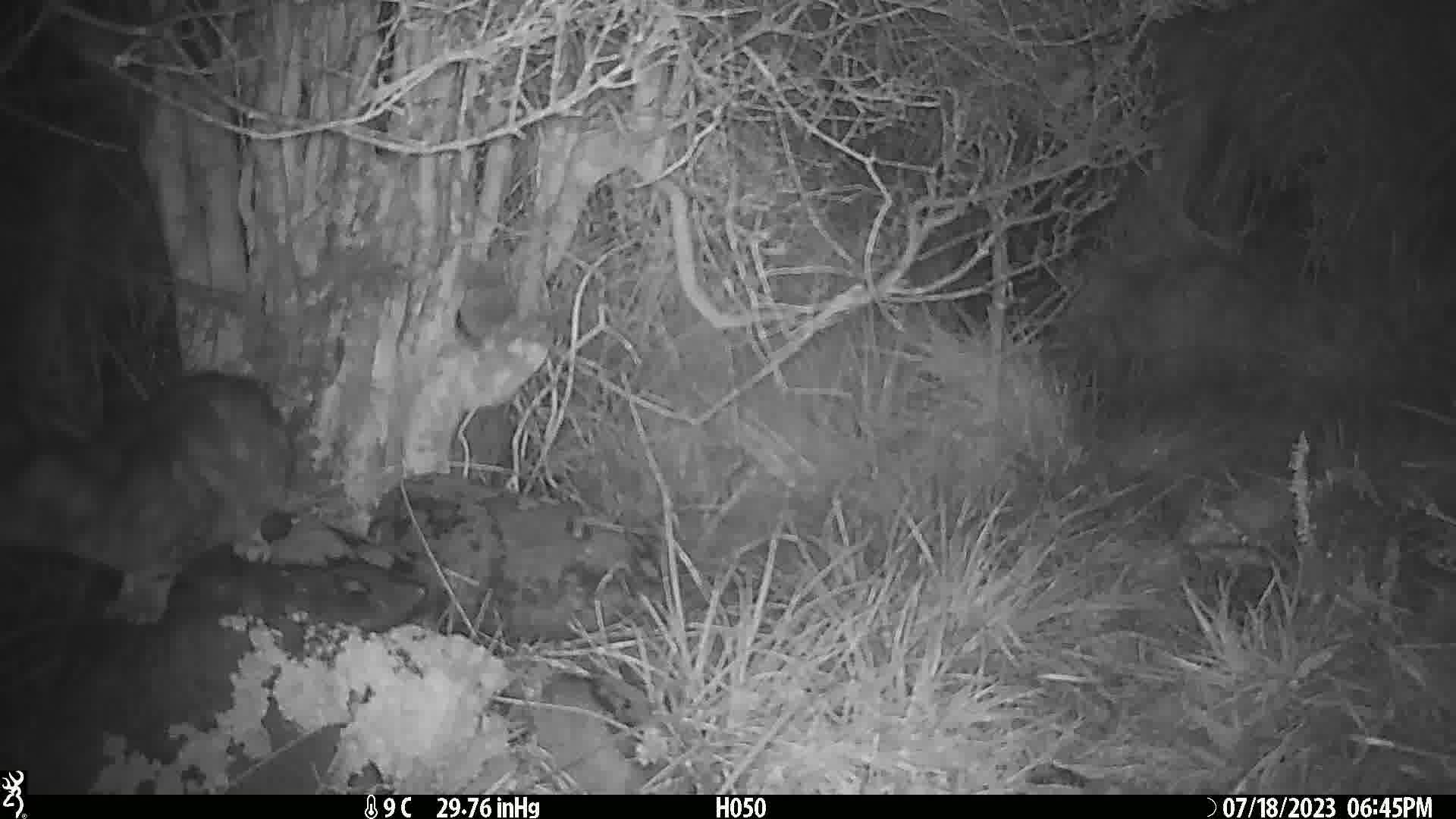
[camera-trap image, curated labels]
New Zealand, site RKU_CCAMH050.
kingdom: Animalia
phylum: Chordata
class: Mammalia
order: Carnivora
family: Felidae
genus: Felis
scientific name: Felis catus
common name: domestic cat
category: cat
Cat (domestic cat) (Felis catus).